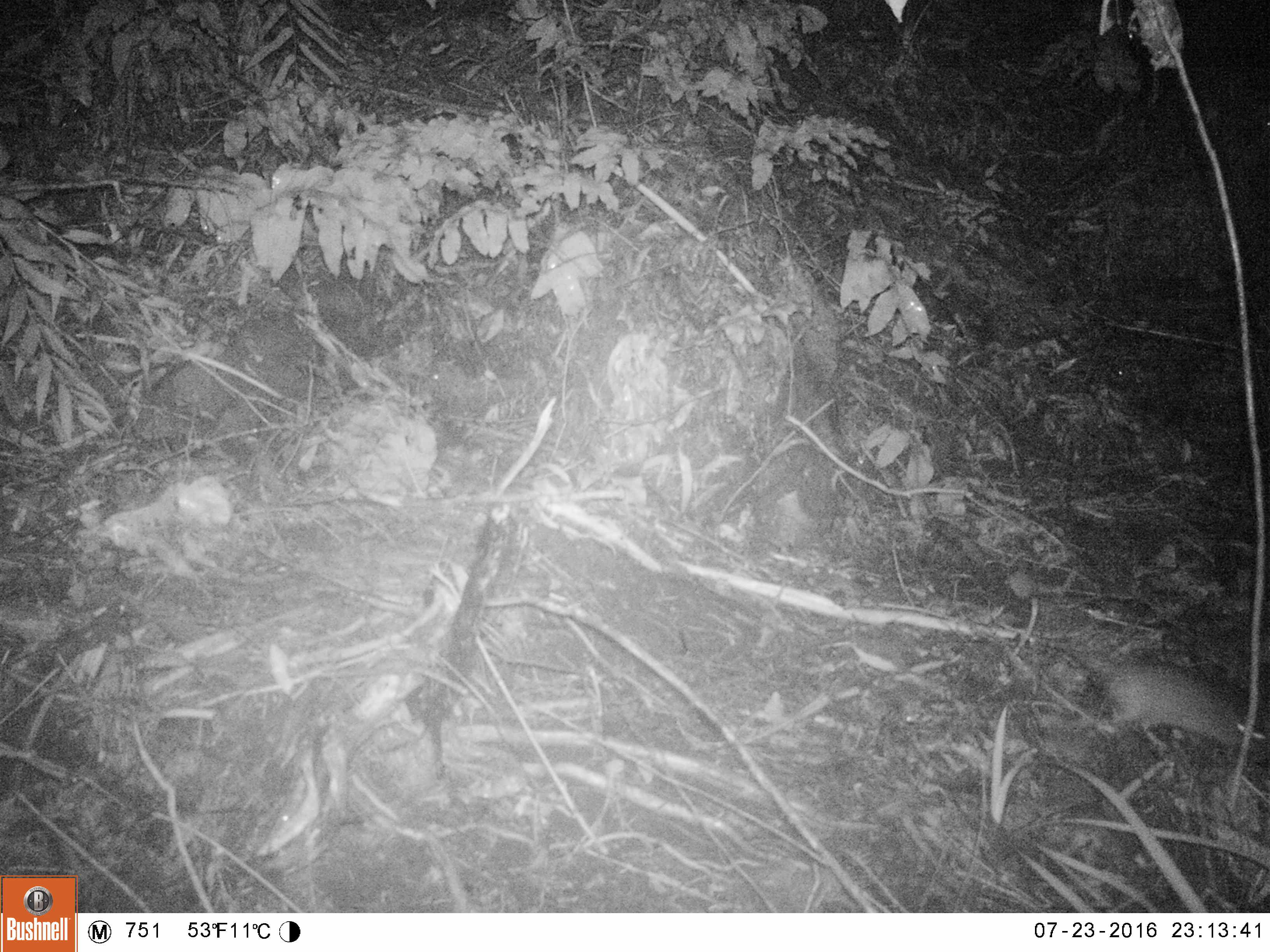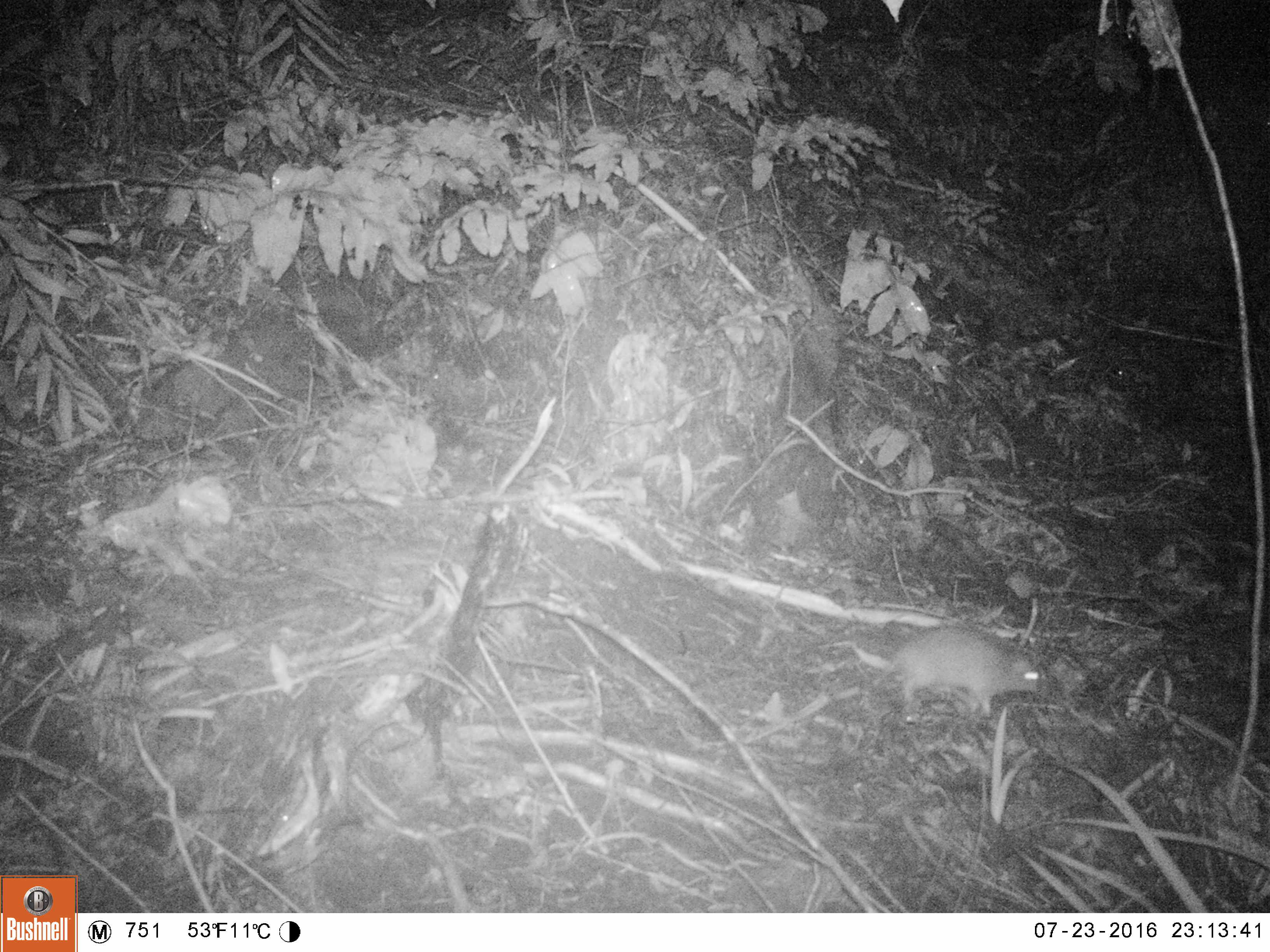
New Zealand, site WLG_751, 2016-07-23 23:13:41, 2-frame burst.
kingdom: Animalia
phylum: Chordata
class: Mammalia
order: Rodentia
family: Muridae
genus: Rattus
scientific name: Rattus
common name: rat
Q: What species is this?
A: Rat (Rattus).